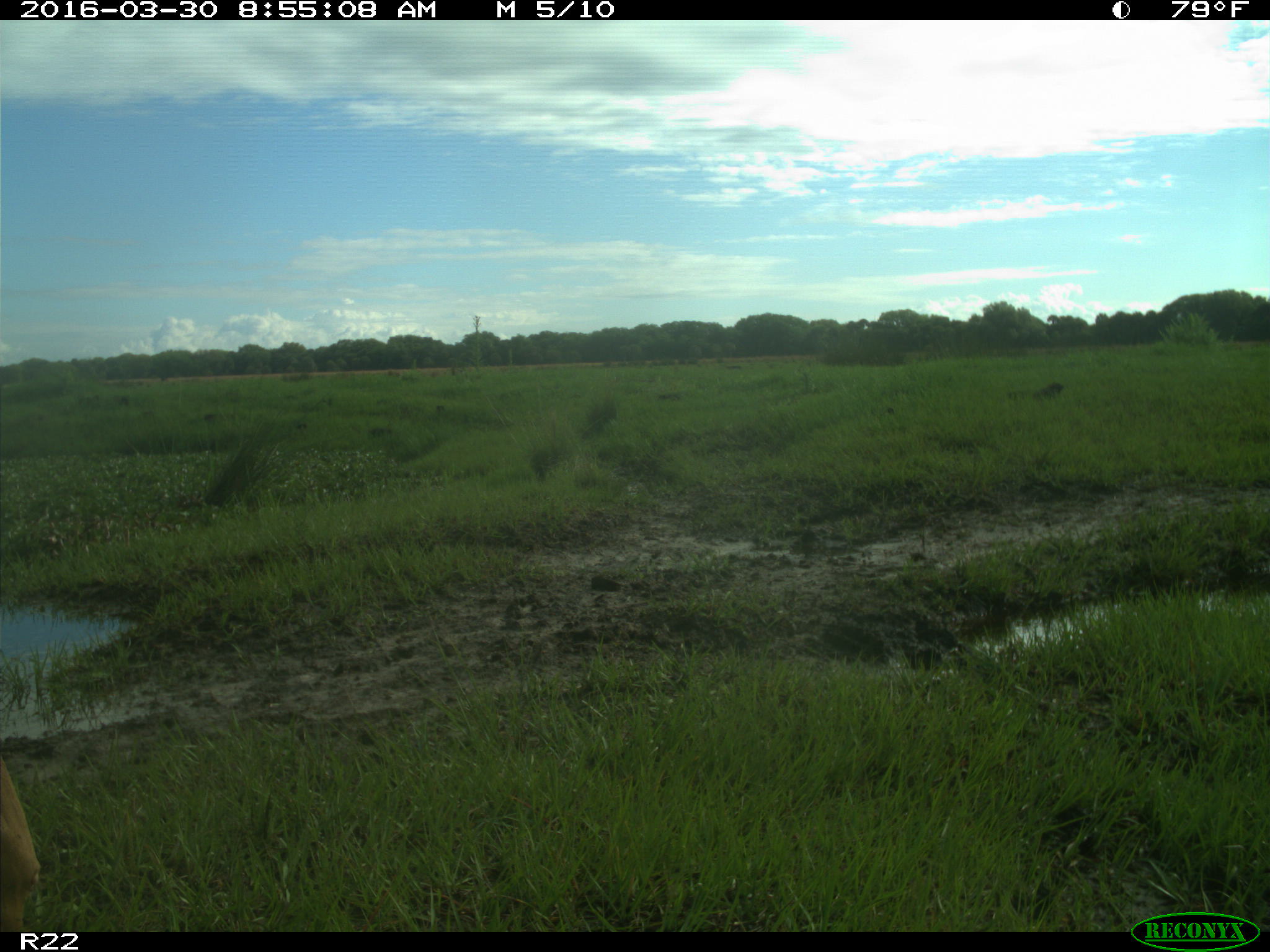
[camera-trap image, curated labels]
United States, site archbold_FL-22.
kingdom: Animalia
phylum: Chordata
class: Mammalia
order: Artiodactyla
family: Bovidae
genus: Bos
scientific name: Bos taurus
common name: domestic cow